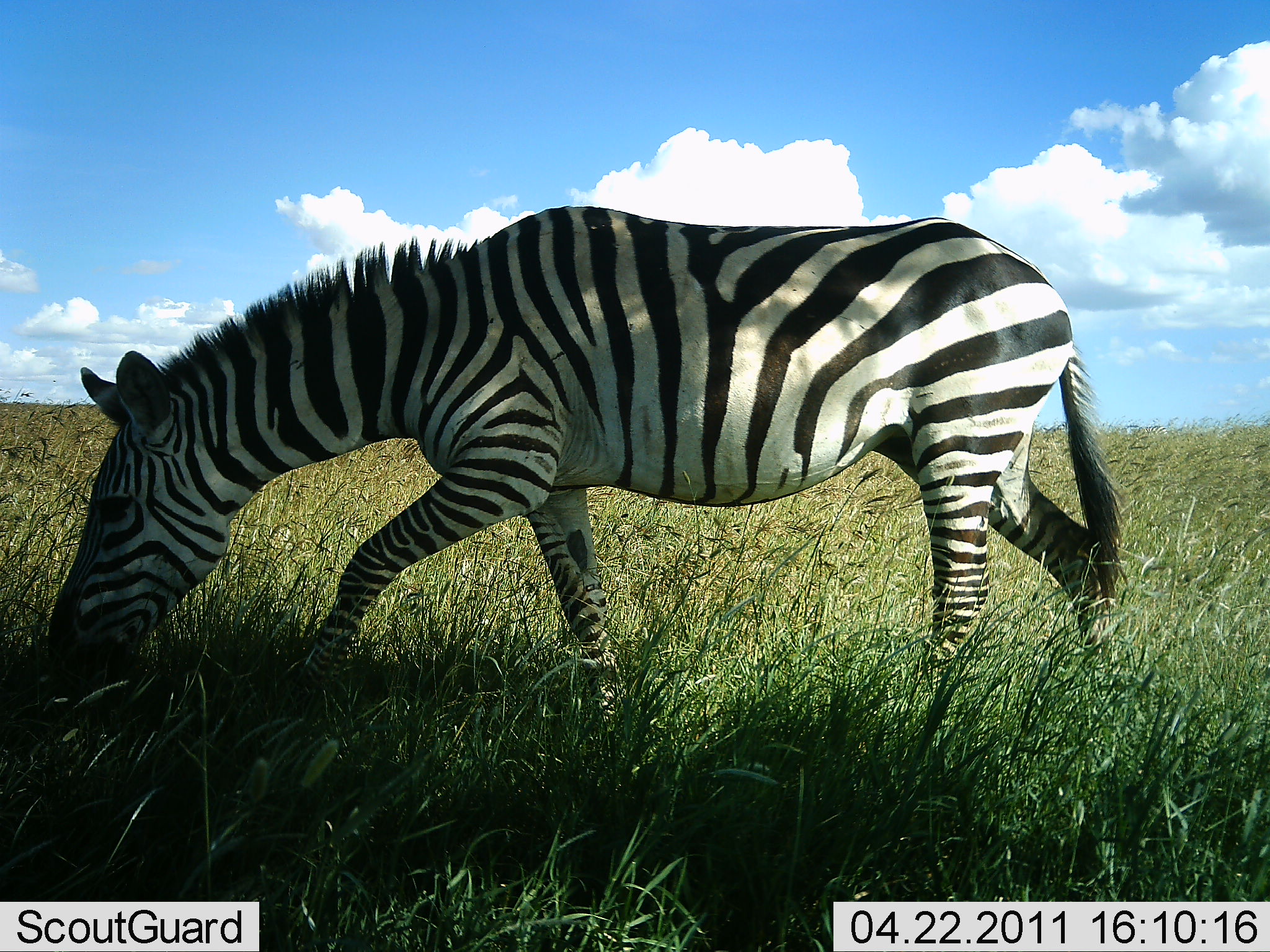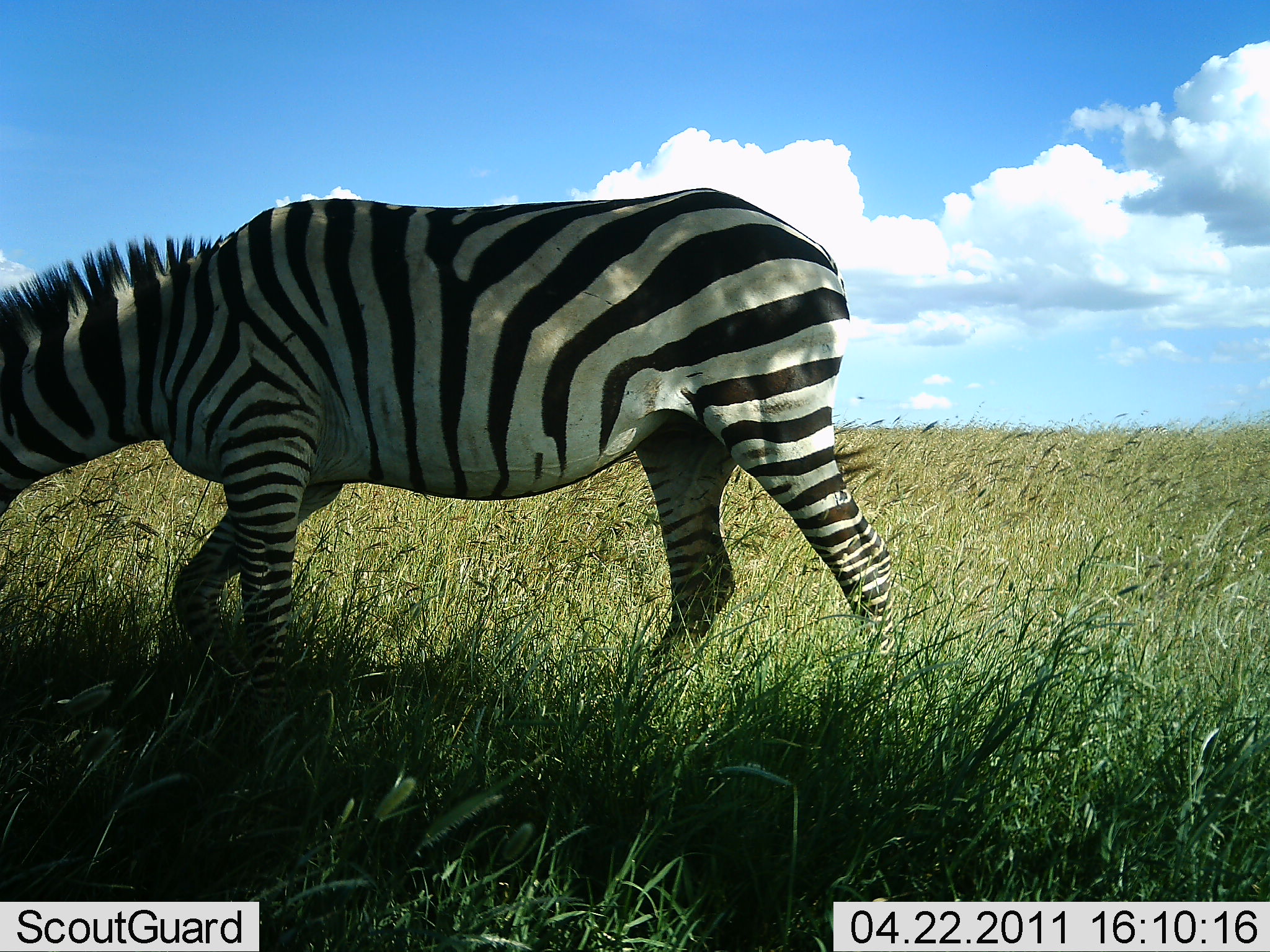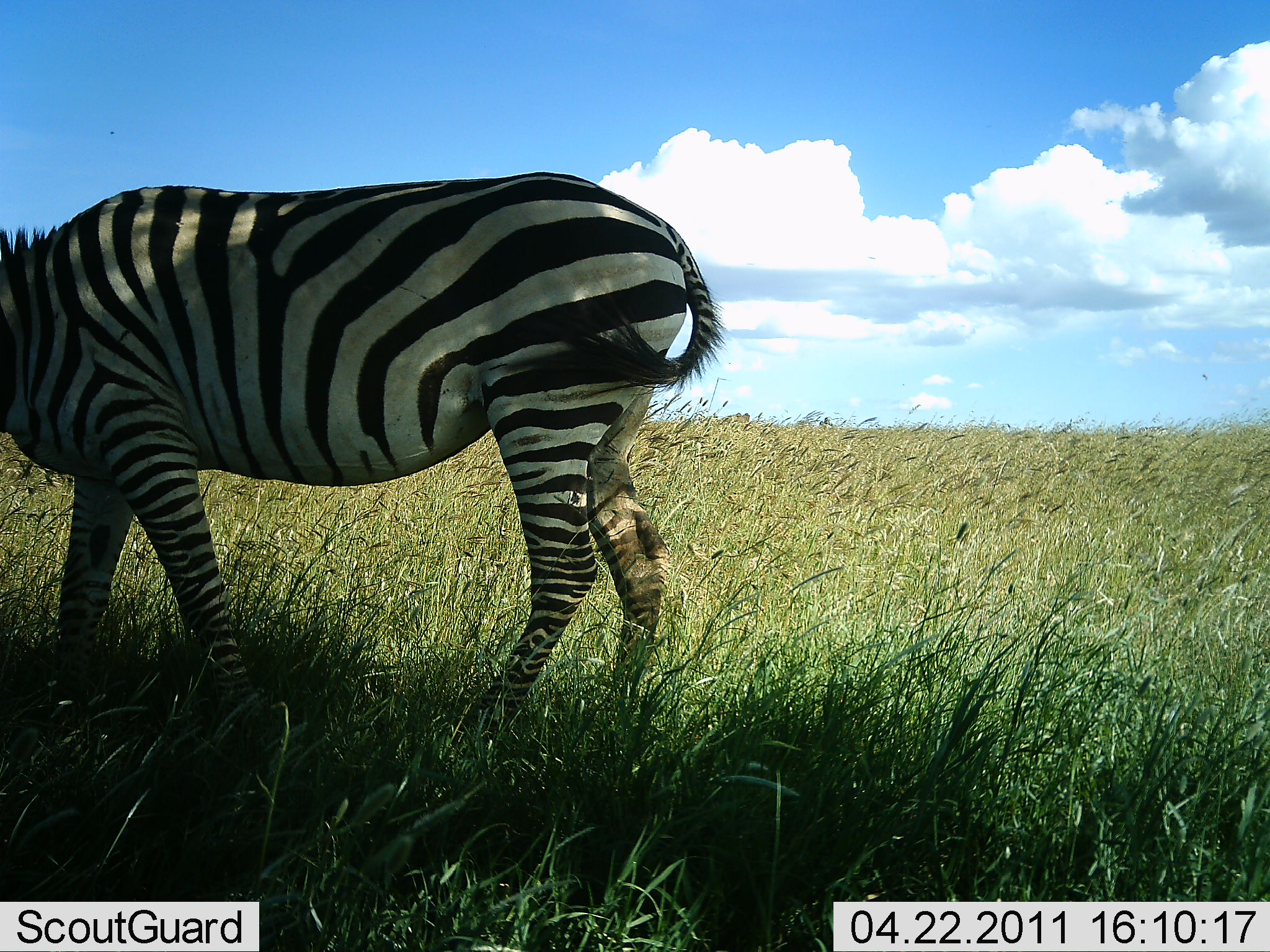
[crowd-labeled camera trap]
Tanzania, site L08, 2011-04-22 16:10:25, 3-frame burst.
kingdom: Animalia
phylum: Chordata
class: Mammalia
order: Perissodactyla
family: Equidae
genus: Equus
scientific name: Equus quagga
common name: plains zebra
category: zebra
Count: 1.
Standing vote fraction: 27%.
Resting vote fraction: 0%.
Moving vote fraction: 55%.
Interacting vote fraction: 0%.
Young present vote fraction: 0%.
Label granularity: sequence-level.